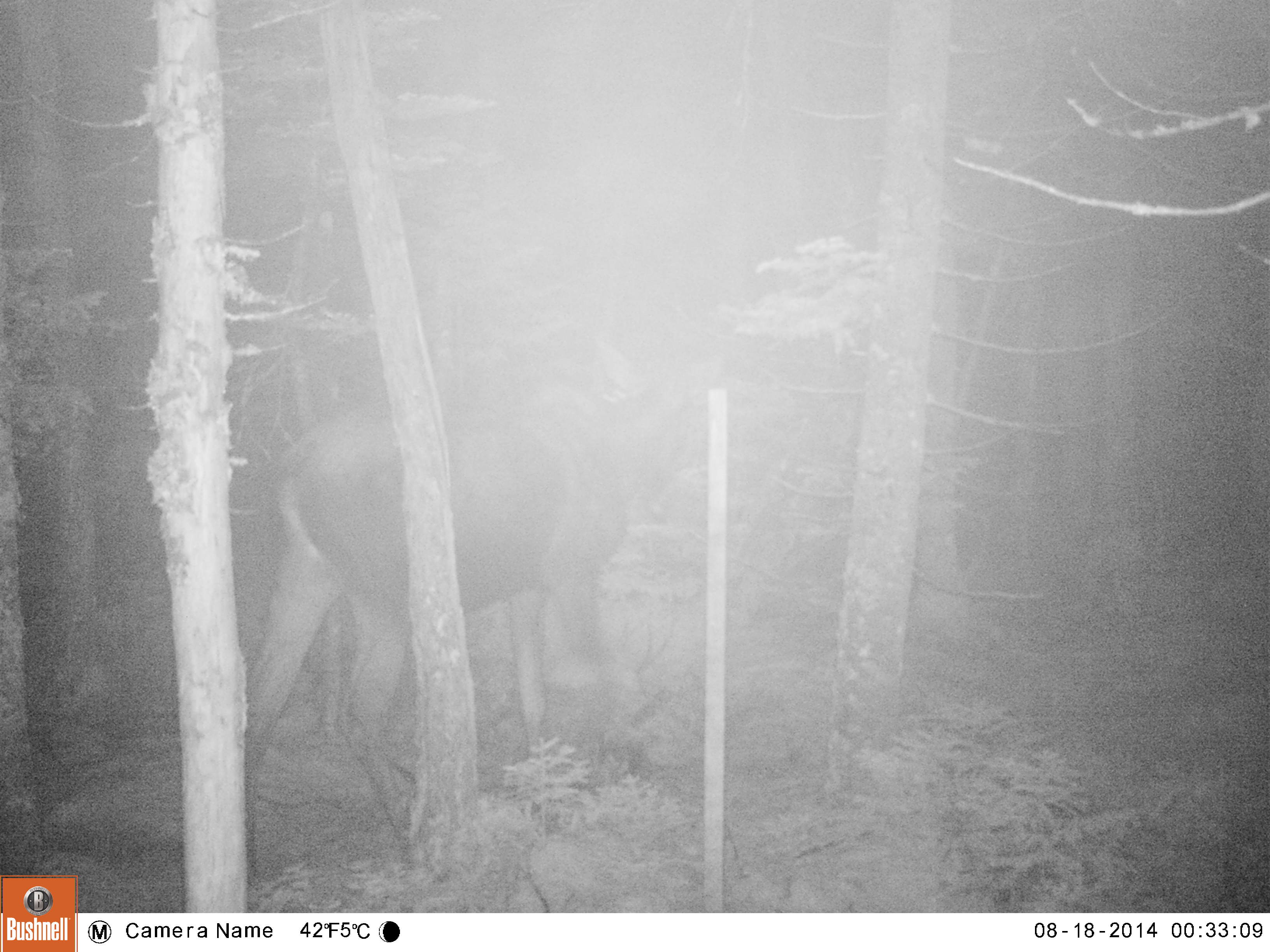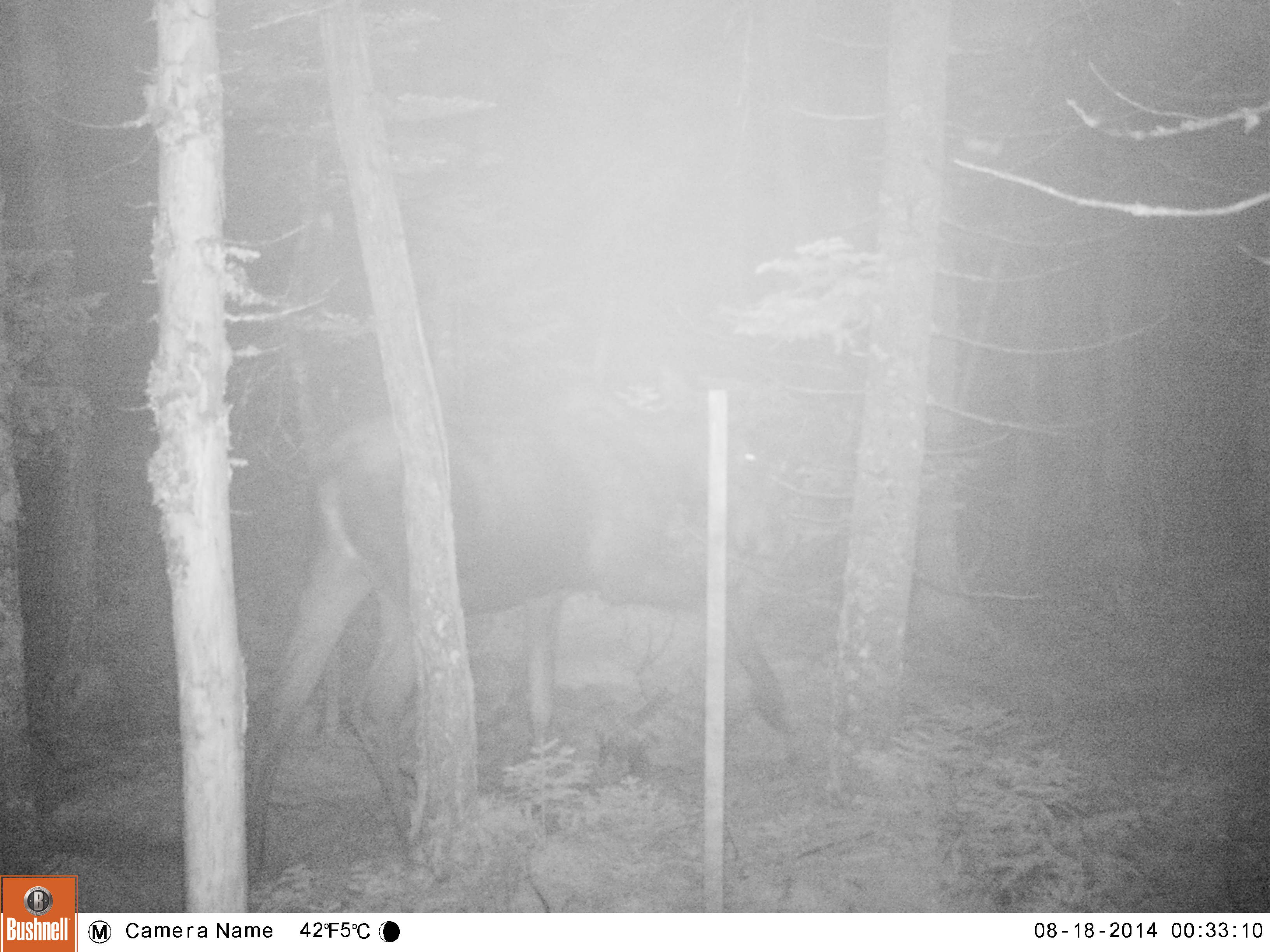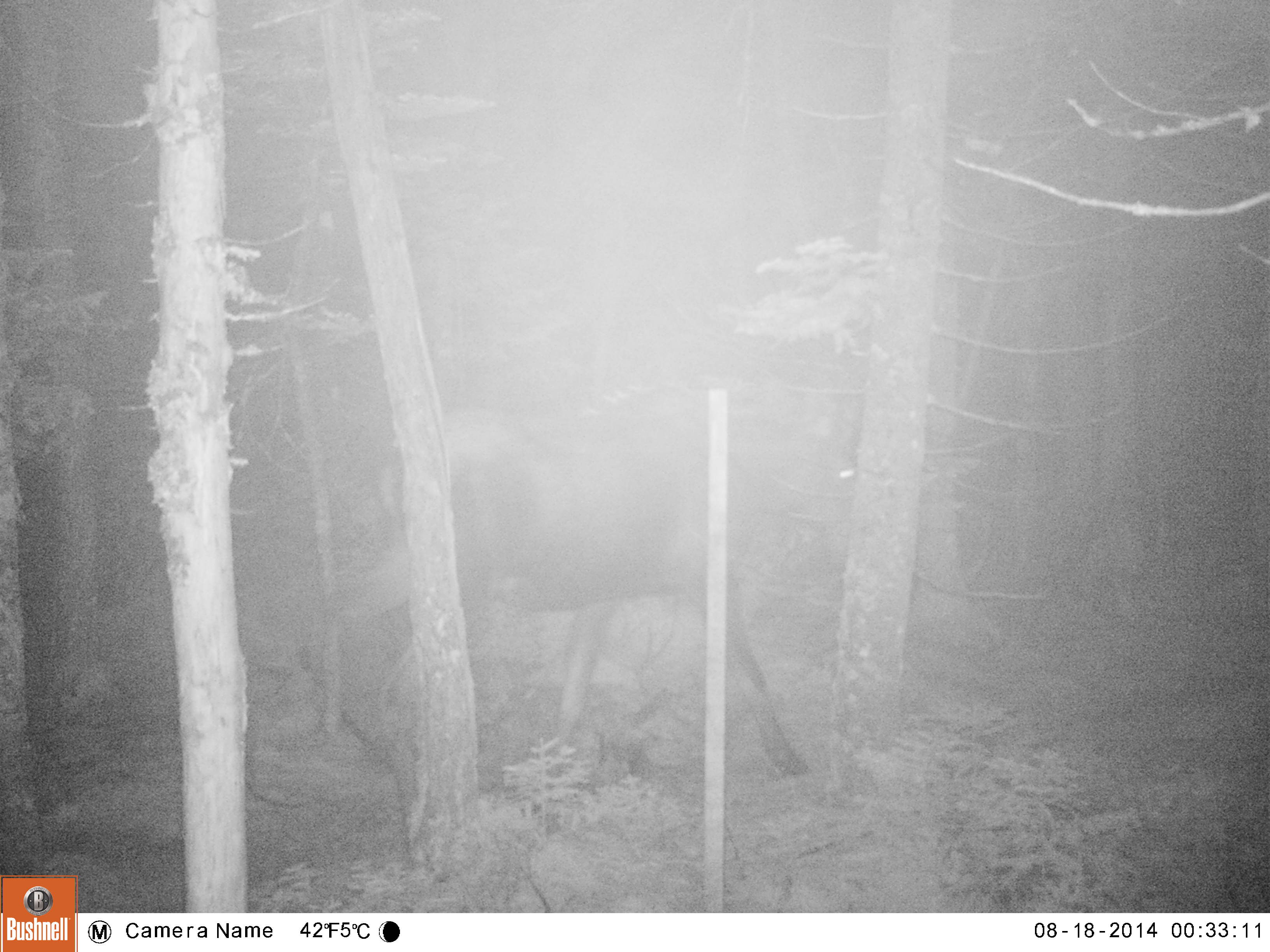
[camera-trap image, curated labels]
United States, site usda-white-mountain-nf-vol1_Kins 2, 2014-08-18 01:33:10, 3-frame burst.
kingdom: Animalia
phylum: Chordata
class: Mammalia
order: Artiodactyla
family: Cervidae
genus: Alces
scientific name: Alces alces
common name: moose